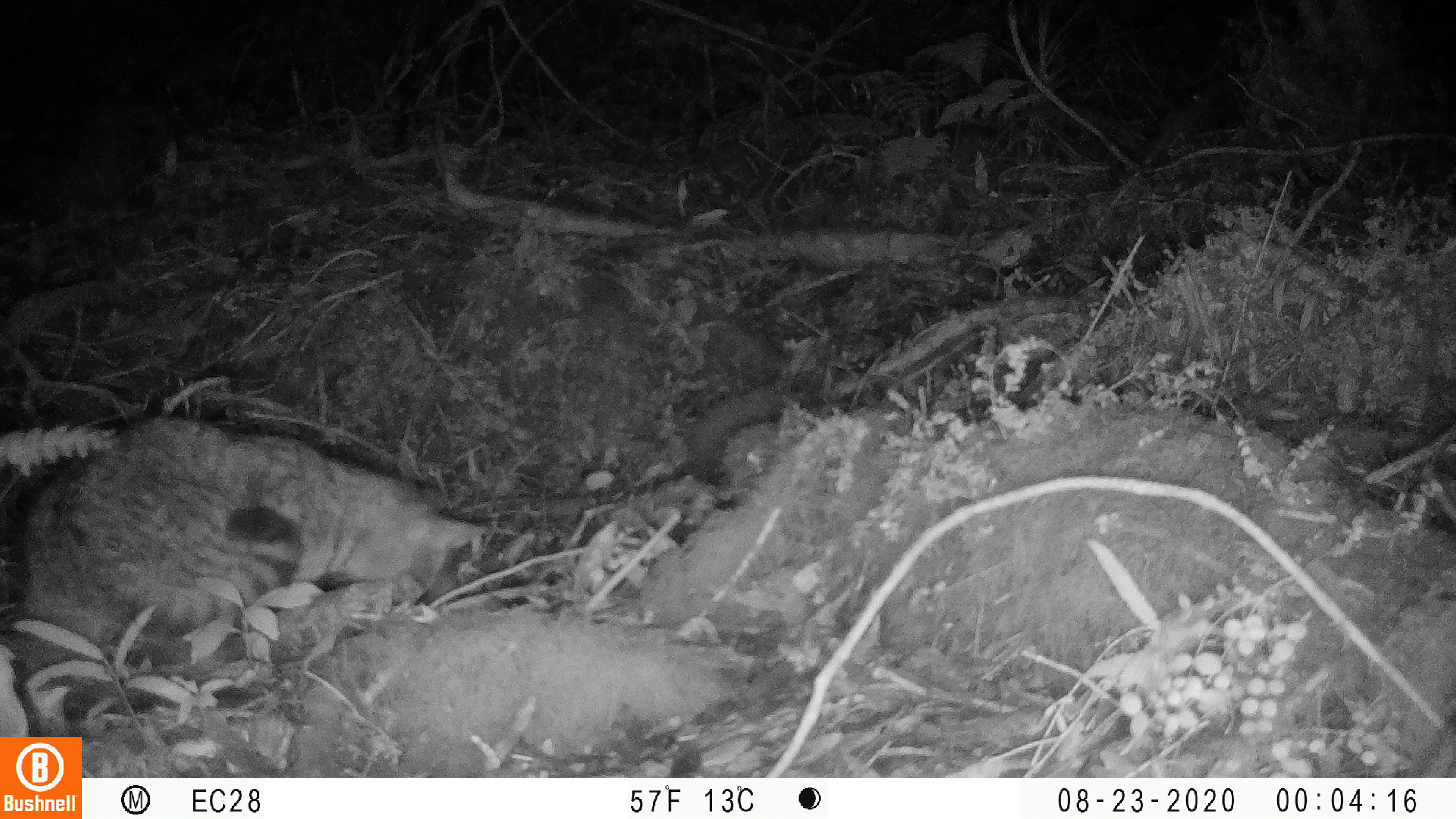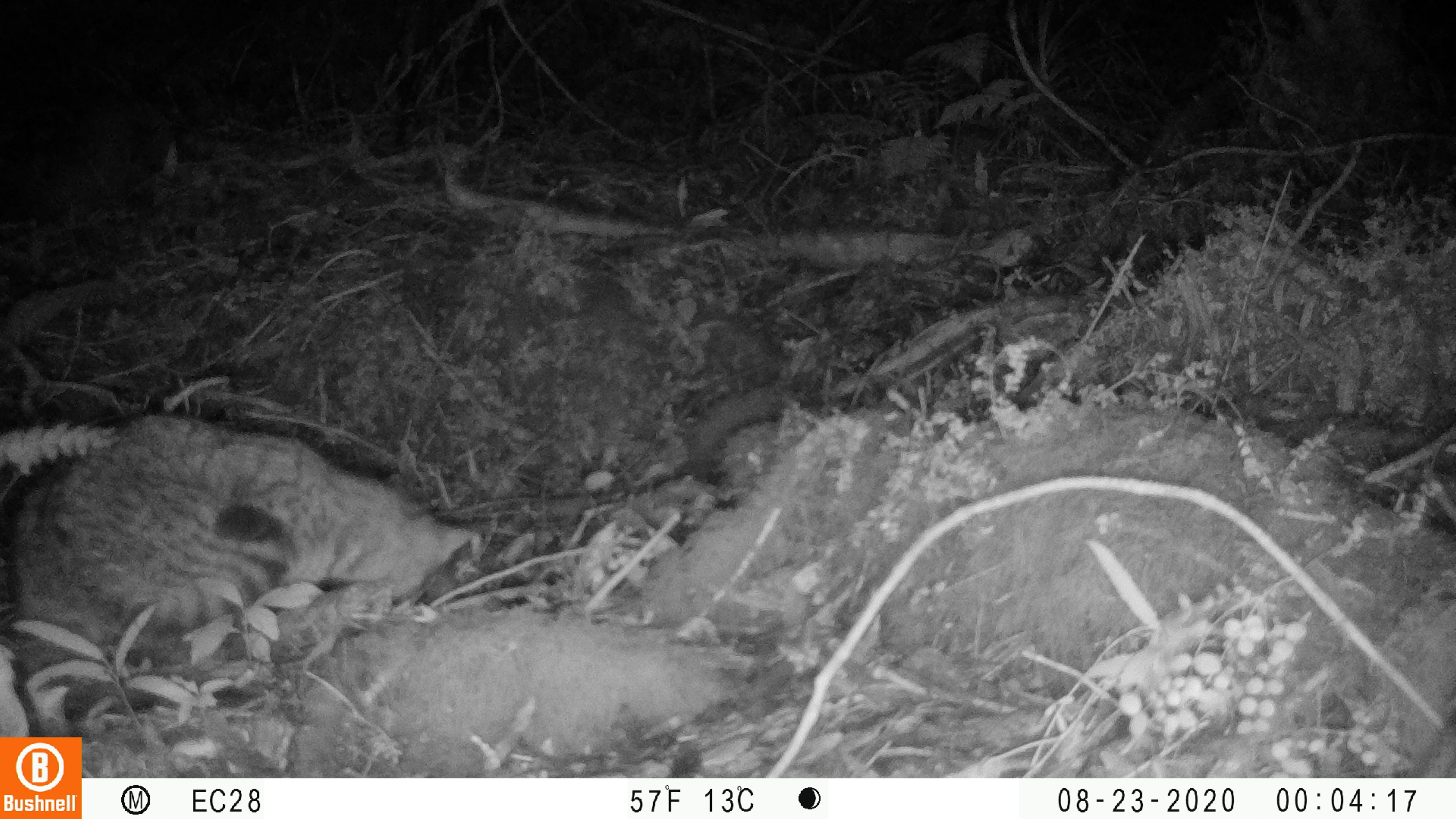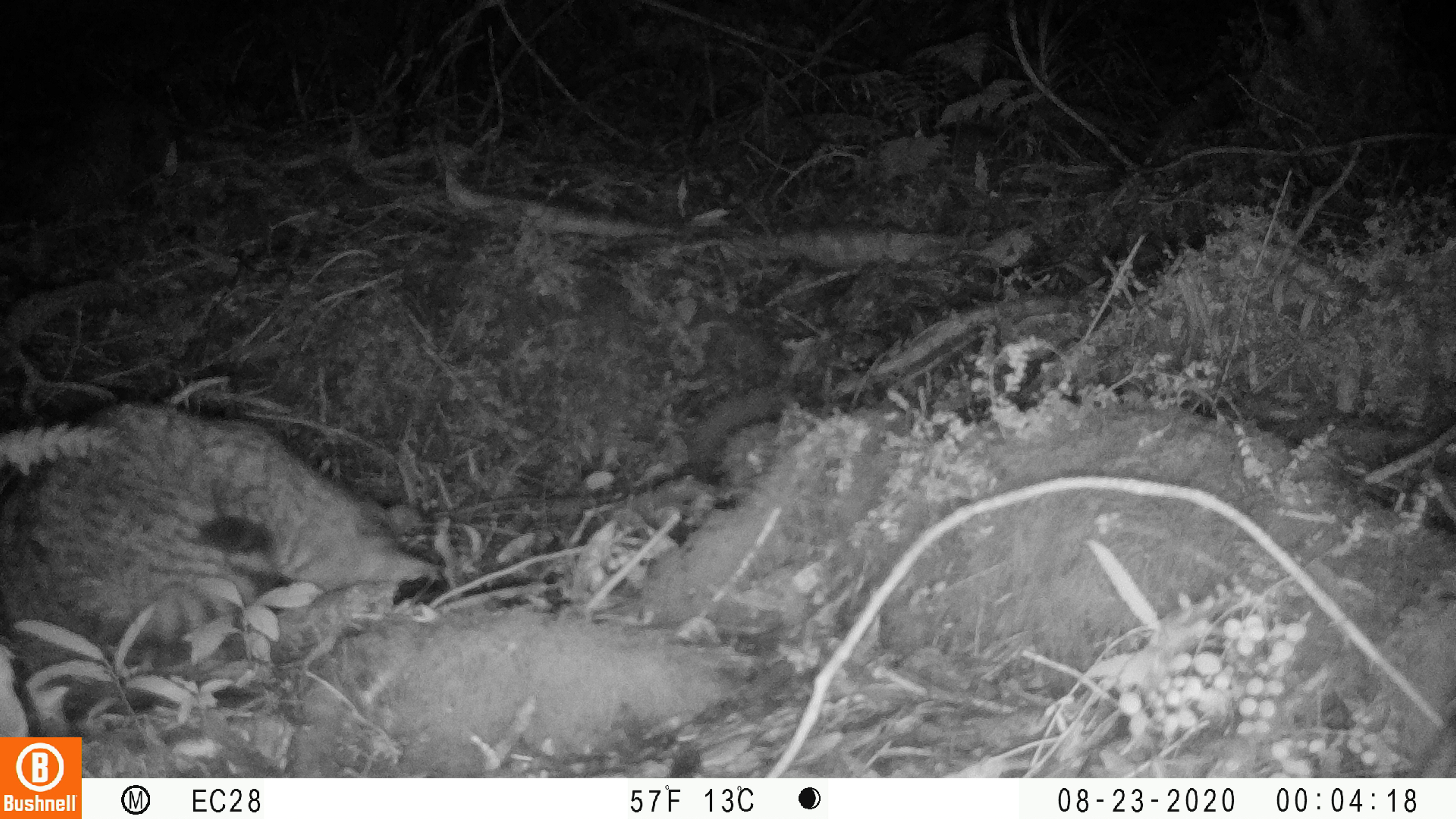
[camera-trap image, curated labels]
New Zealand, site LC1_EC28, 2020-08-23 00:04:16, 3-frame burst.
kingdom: Animalia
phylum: Chordata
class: Mammalia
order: Carnivora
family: Felidae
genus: Felis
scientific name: Felis catus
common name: domestic cat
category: cat